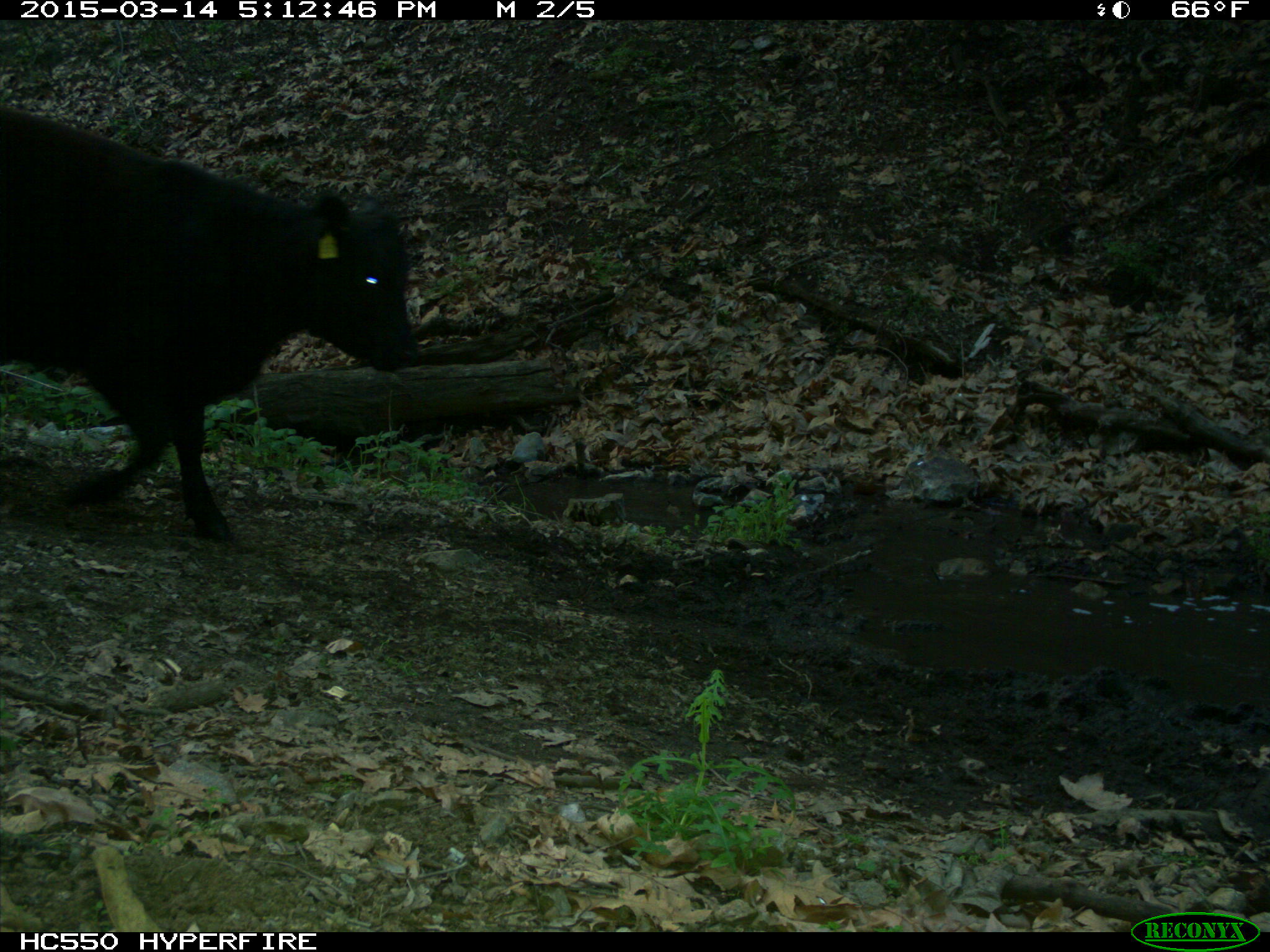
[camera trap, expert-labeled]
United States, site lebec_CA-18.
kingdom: Animalia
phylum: Chordata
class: Mammalia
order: Artiodactyla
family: Bovidae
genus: Bos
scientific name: Bos taurus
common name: domestic cow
Bos taurus (domestic cow).